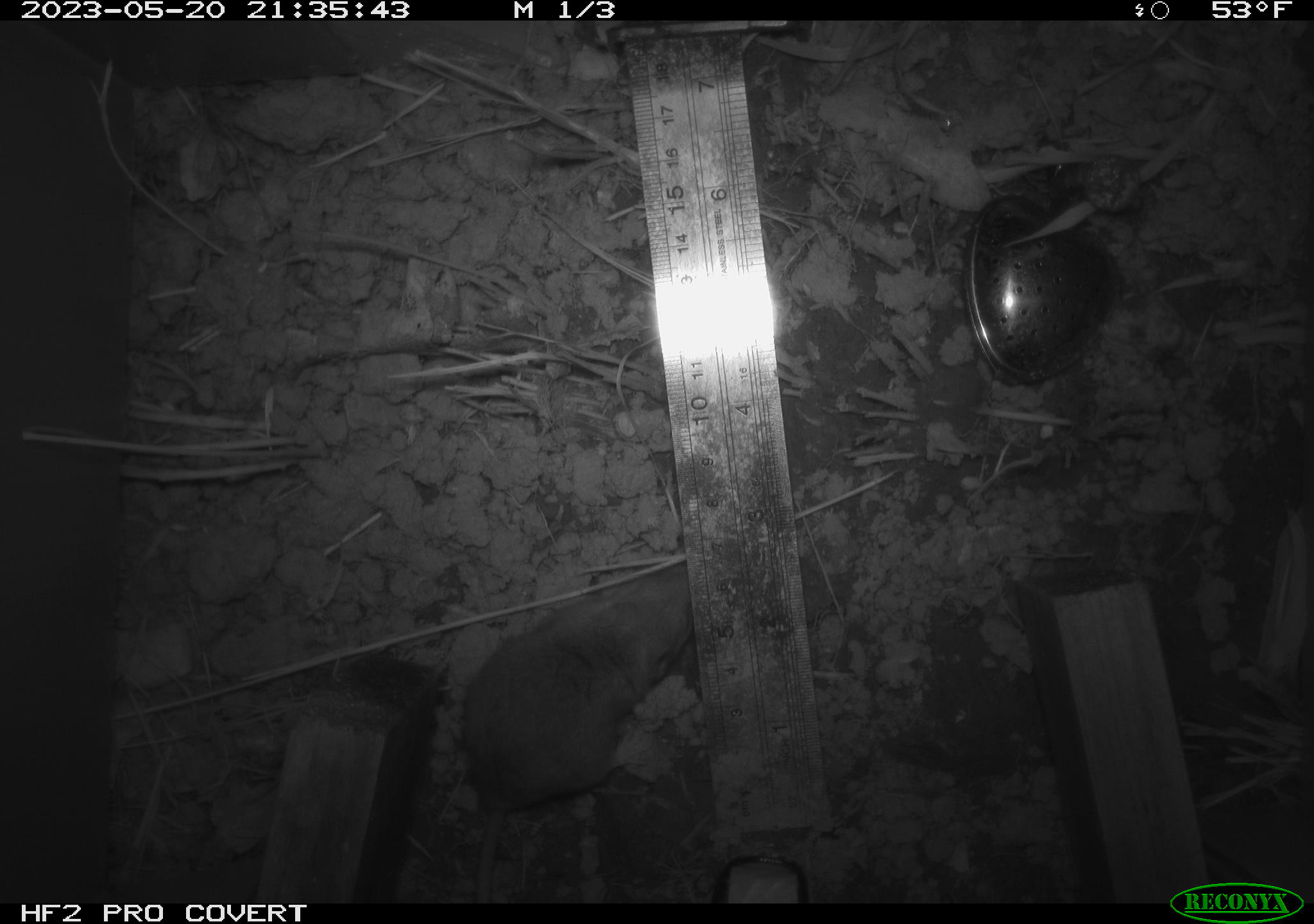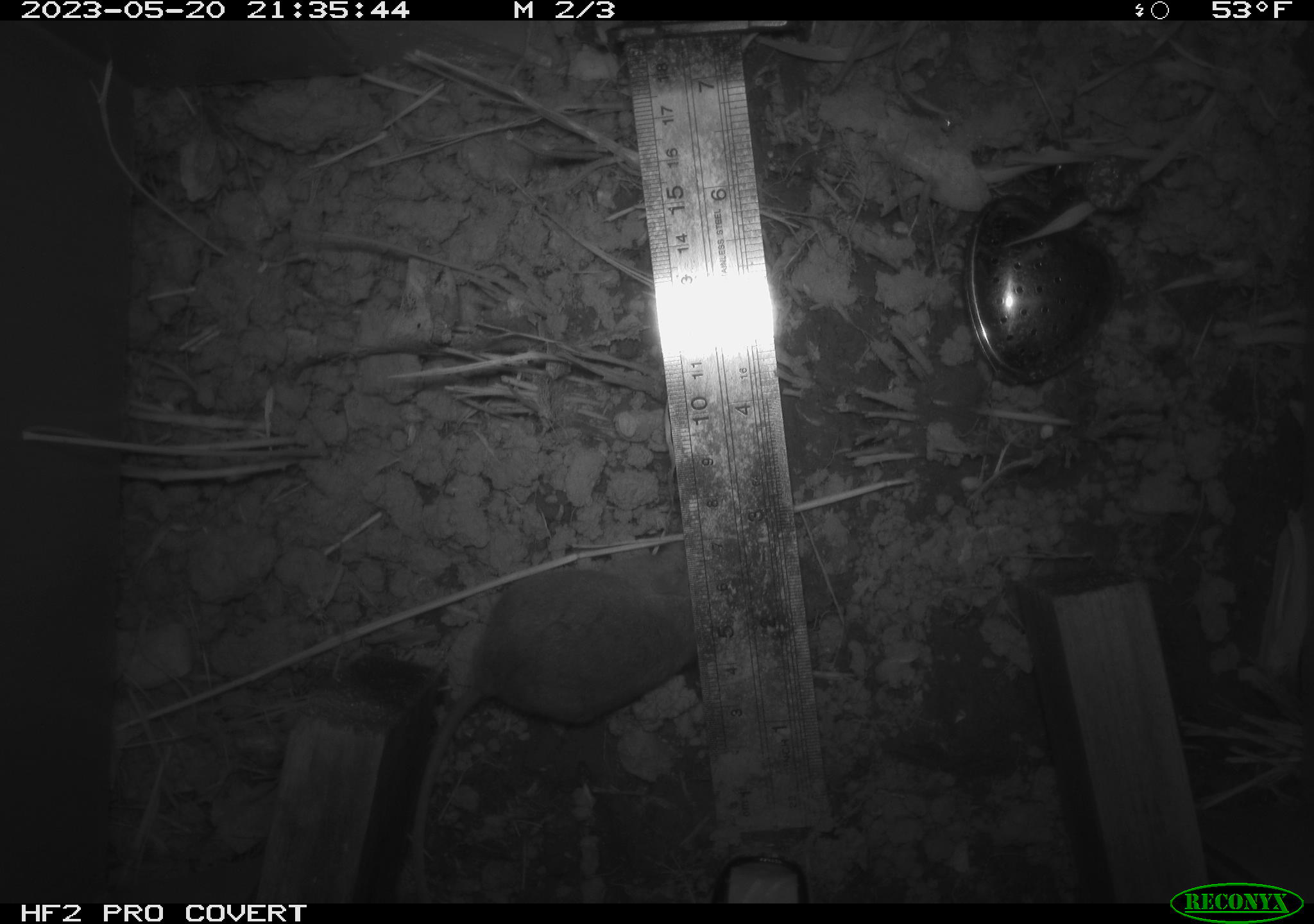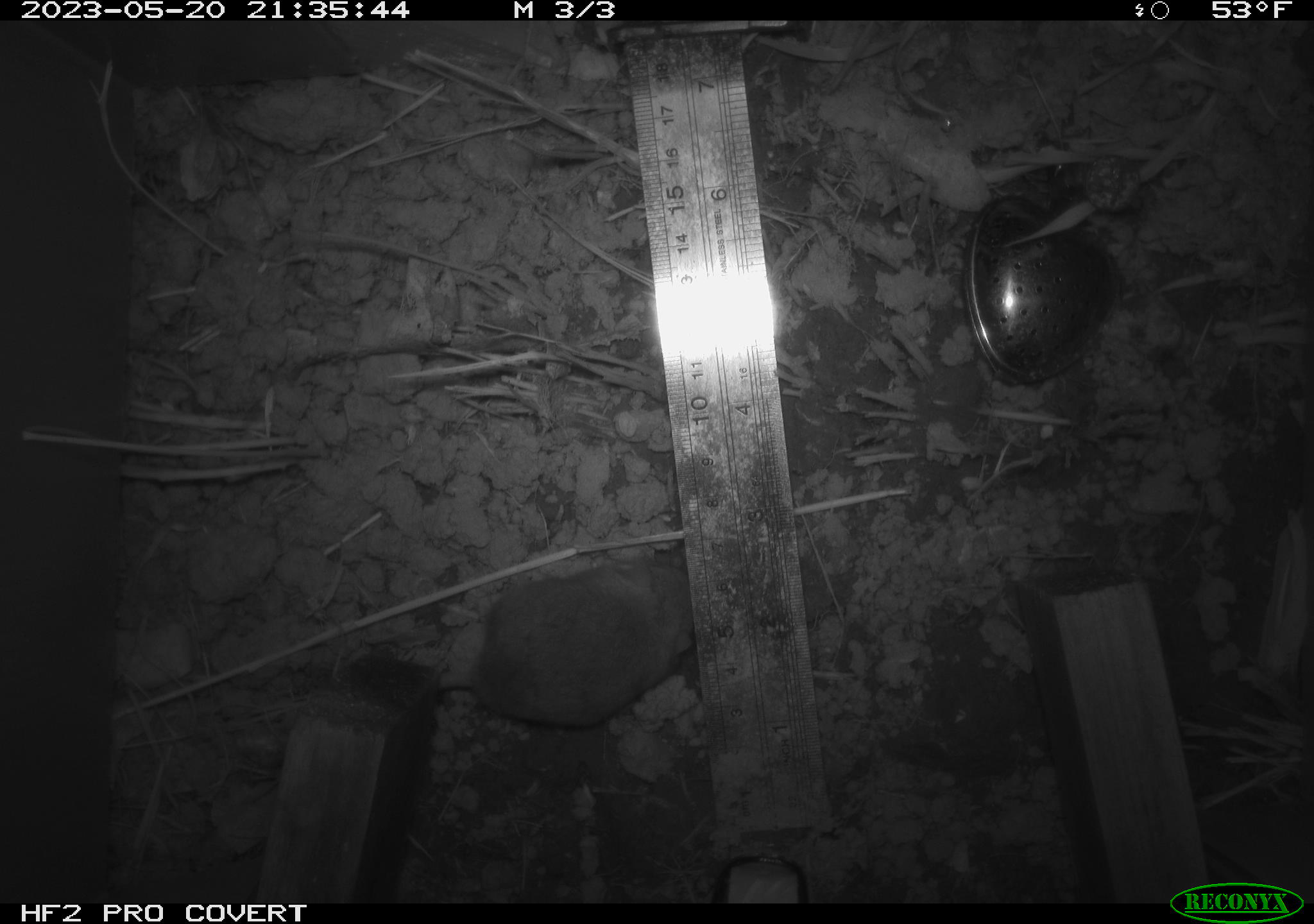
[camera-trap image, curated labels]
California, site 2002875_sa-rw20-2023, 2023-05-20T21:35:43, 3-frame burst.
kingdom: Animalia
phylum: Chordata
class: Mammalia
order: Rodentia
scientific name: Rodentia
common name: mouse species